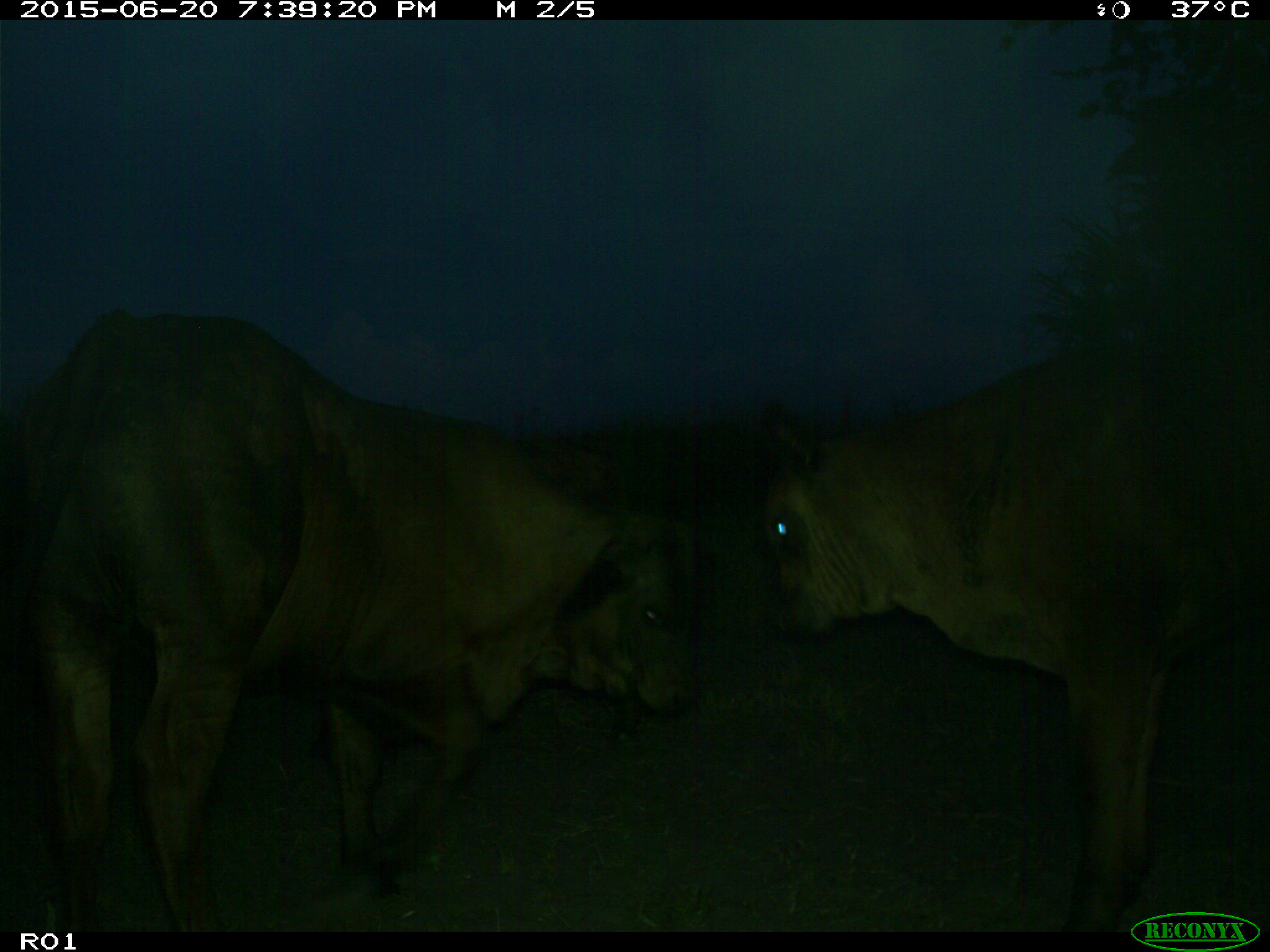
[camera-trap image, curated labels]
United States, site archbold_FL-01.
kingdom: Animalia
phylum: Chordata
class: Mammalia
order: Artiodactyla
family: Bovidae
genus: Bos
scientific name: Bos taurus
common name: domestic cow